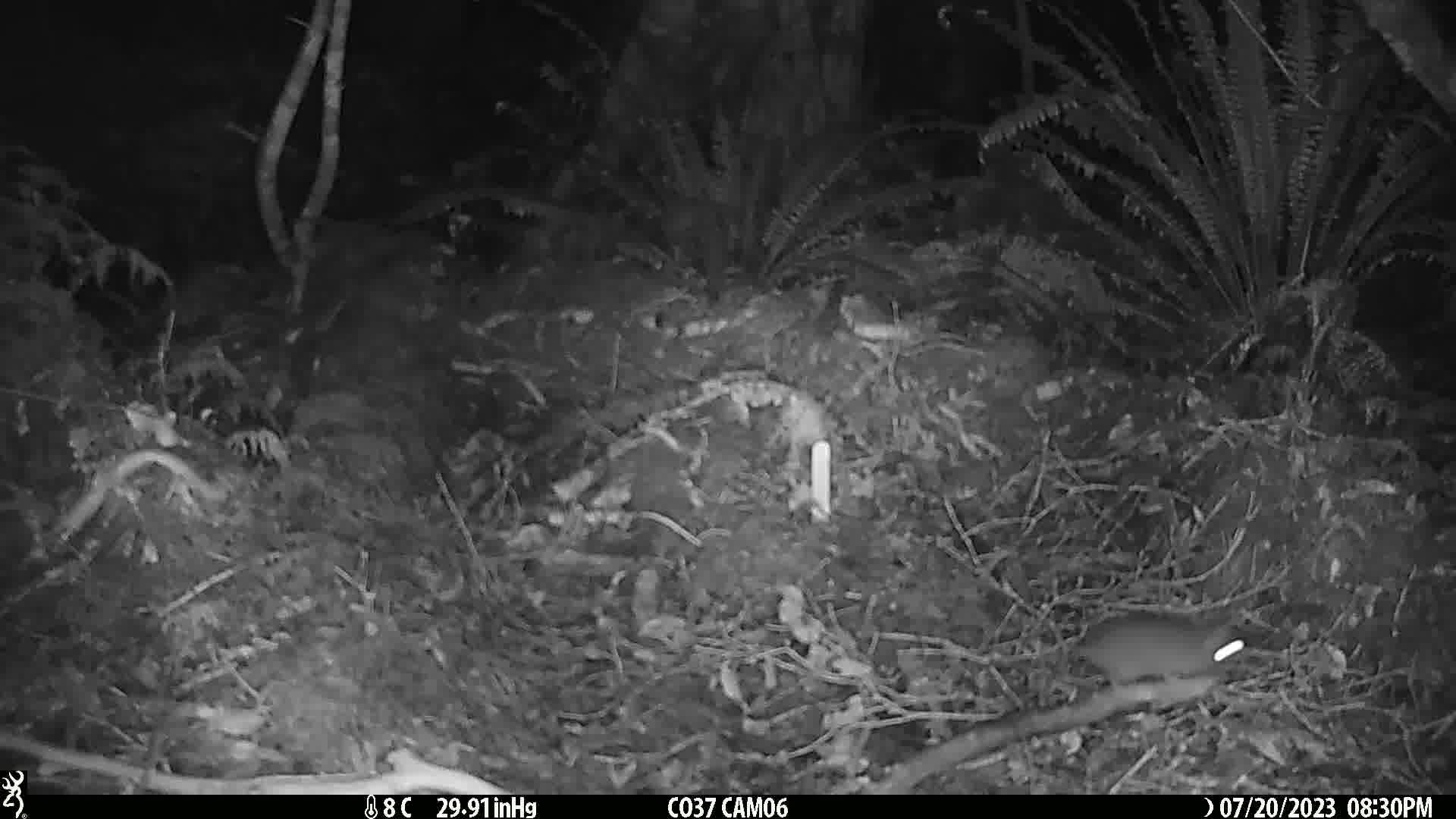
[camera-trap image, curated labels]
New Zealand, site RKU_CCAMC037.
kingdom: Animalia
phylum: Chordata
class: Mammalia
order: Rodentia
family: Muridae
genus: Rattus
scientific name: Rattus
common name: rat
Rat (Rattus).